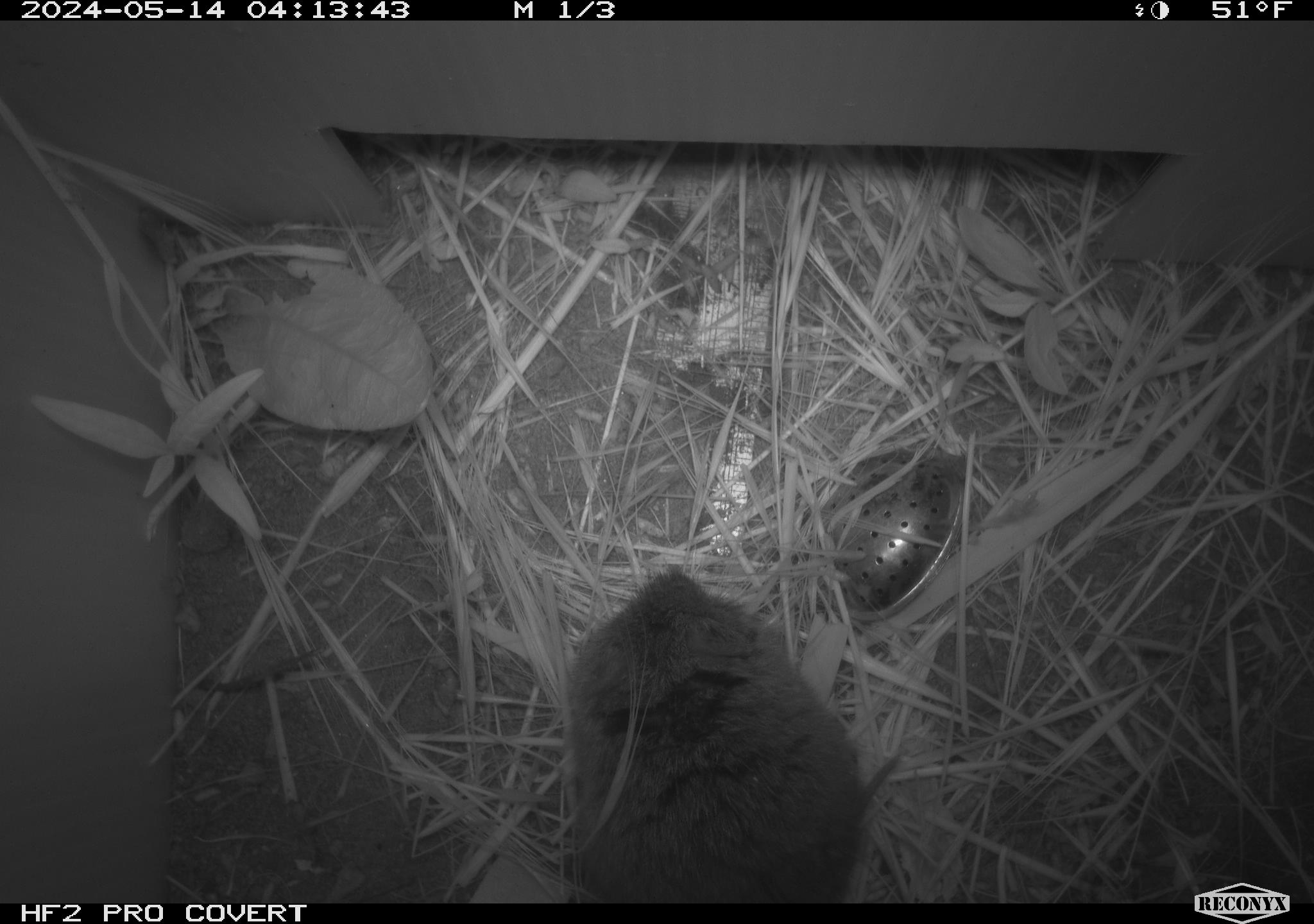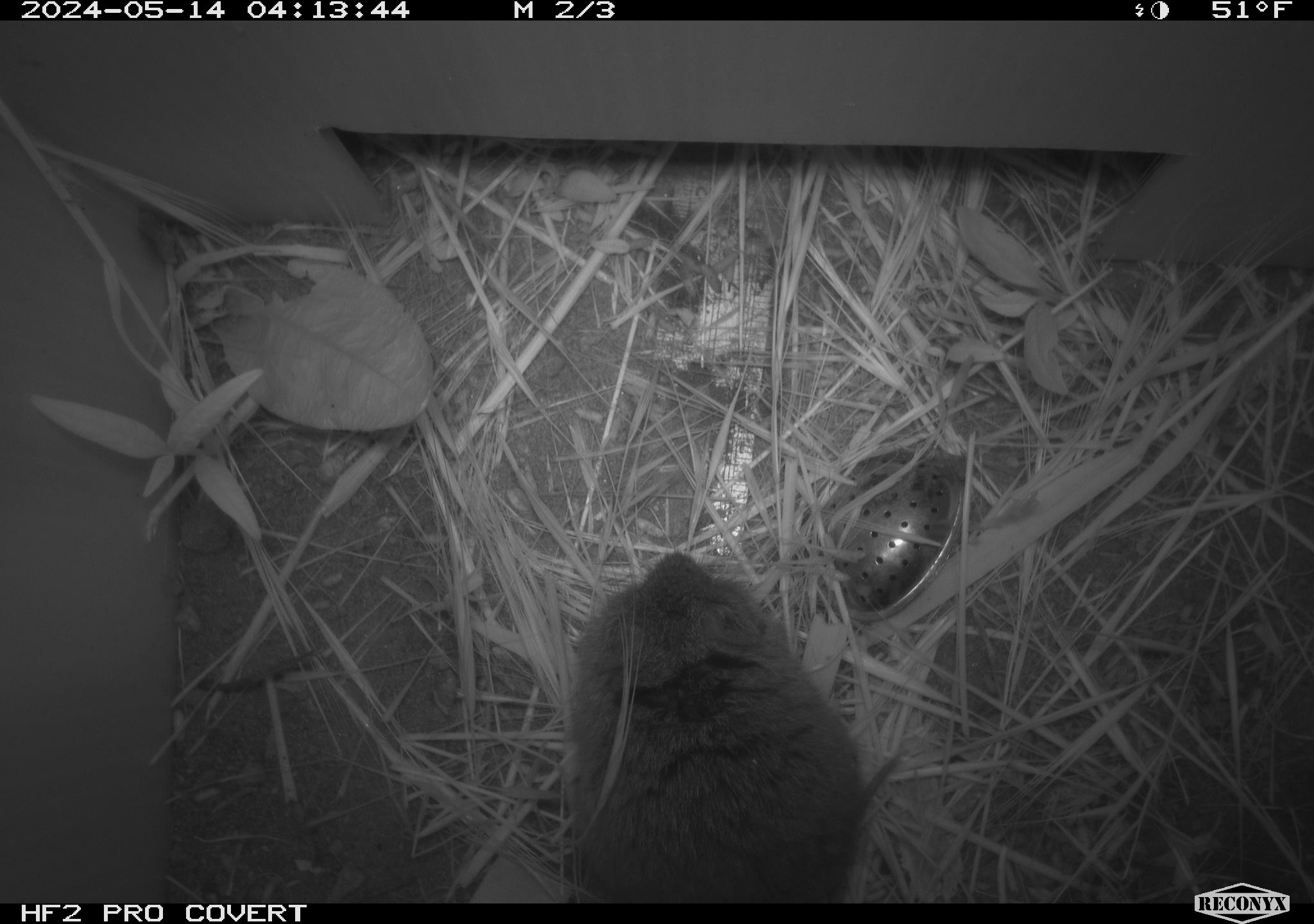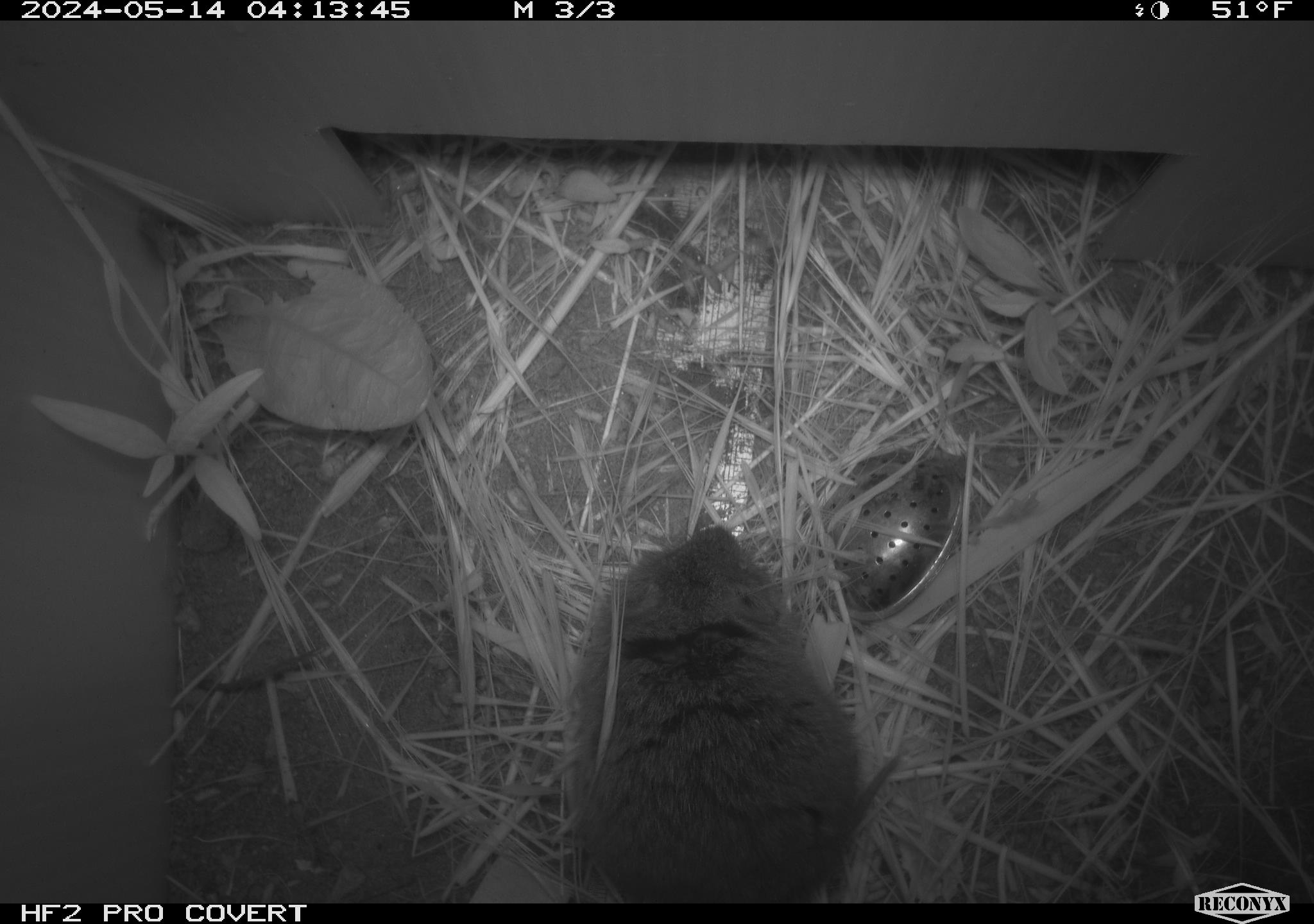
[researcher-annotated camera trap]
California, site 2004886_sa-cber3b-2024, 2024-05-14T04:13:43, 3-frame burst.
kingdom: Animalia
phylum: Chordata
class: Mammalia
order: Rodentia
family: Cricetidae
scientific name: Arvicolinae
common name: voles, lemmings, and muskrats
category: arvicolinae subfamily